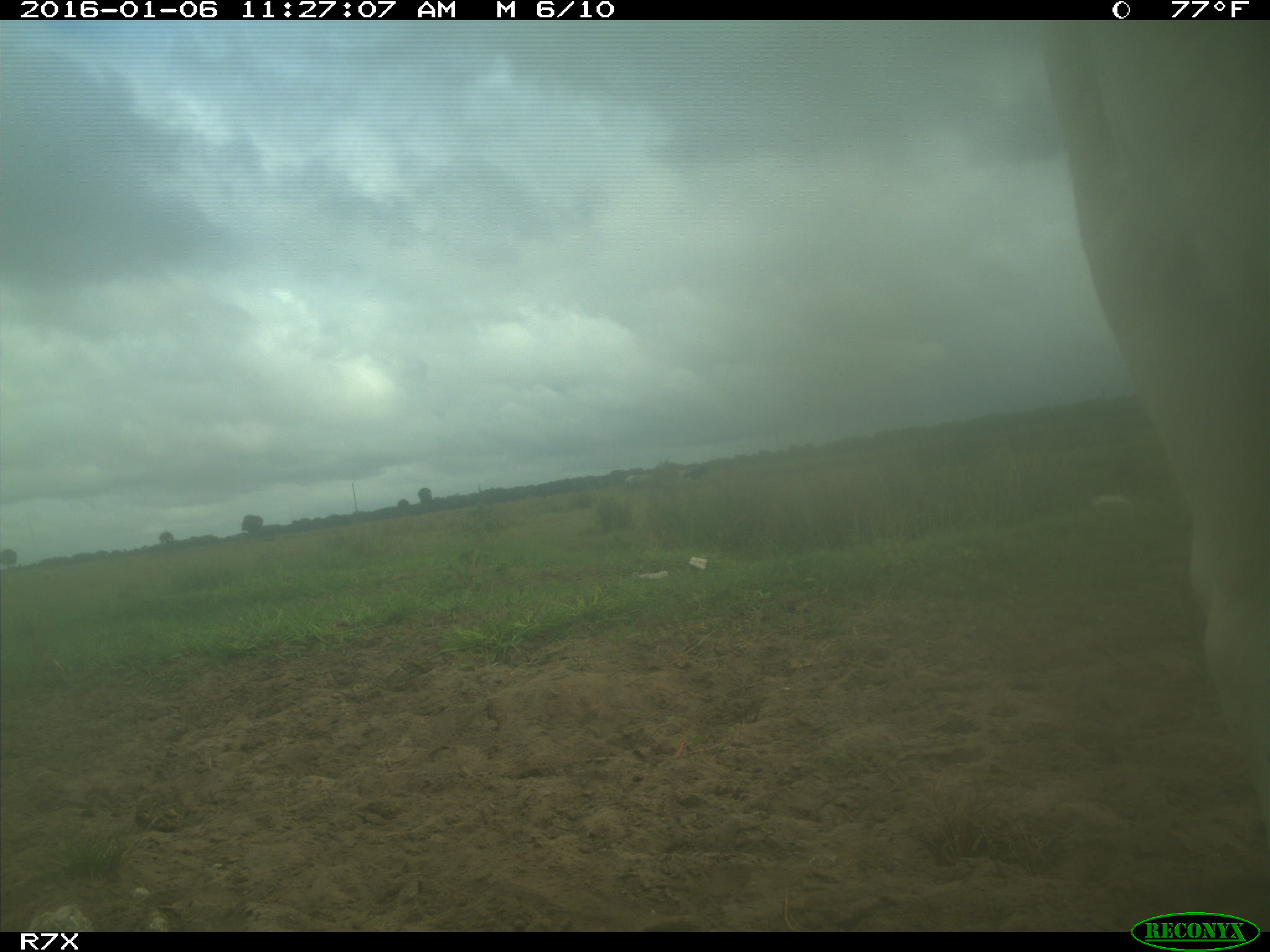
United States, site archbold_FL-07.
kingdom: Animalia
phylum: Chordata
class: Mammalia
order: Artiodactyla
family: Bovidae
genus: Bos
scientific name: Bos taurus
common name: domestic cow